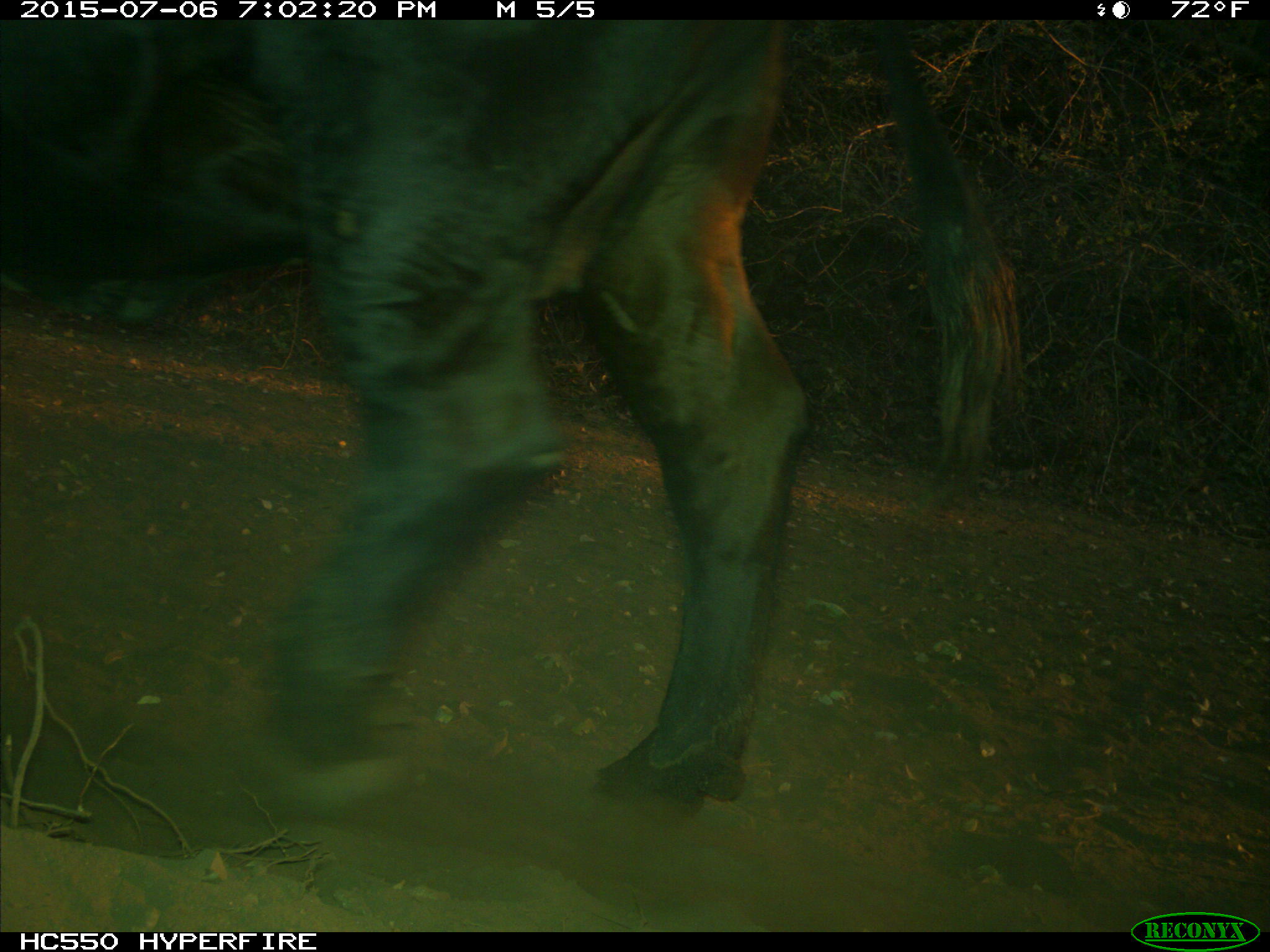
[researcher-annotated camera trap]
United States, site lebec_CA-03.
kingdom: Animalia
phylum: Chordata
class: Mammalia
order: Artiodactyla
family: Bovidae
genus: Bos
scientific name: Bos taurus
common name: domestic cow